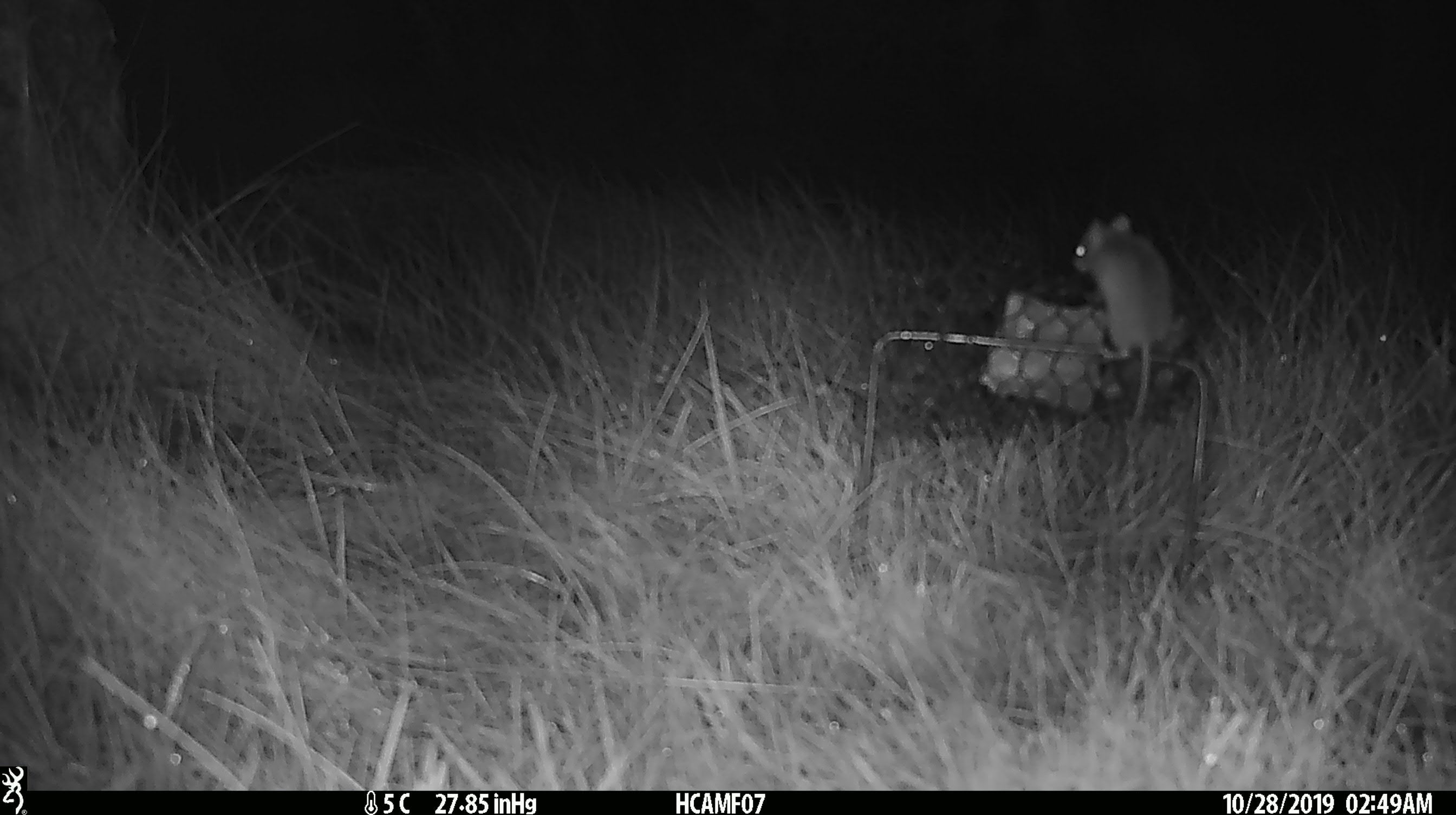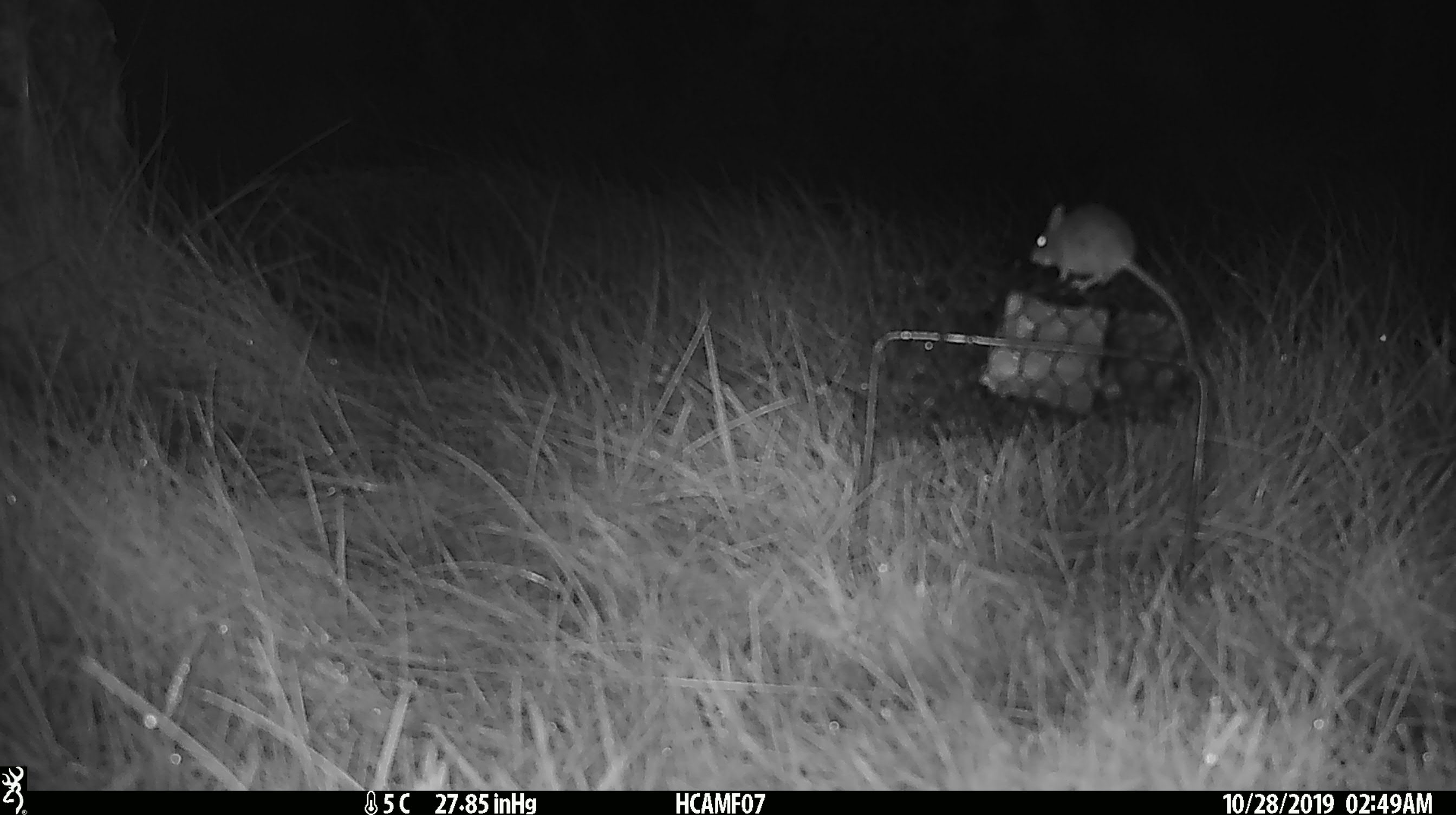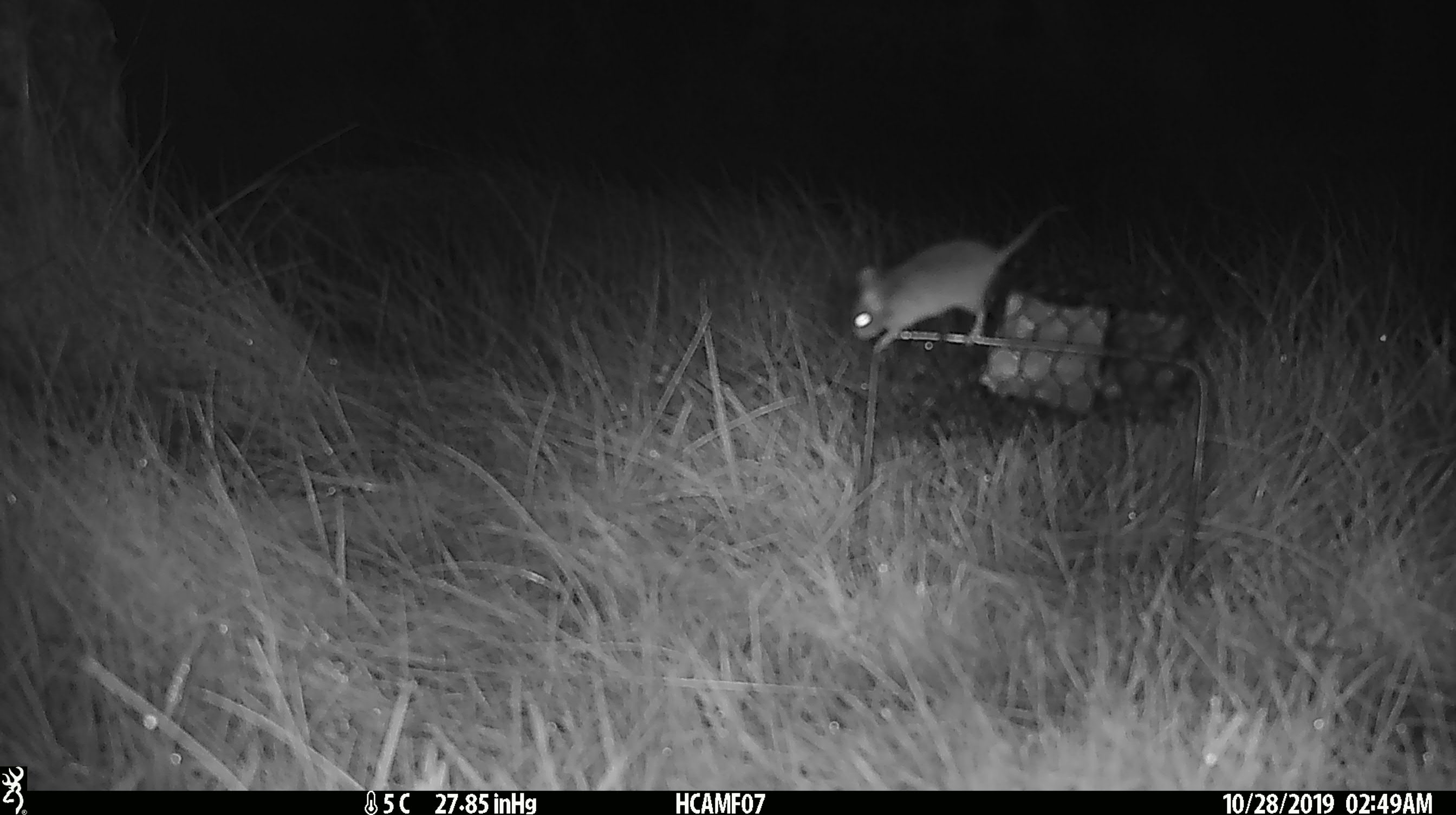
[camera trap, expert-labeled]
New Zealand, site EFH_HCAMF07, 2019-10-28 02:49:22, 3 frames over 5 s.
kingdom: Animalia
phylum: Chordata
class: Mammalia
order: Rodentia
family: Muridae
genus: Mus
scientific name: Mus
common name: mouse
Mouse (Mus).